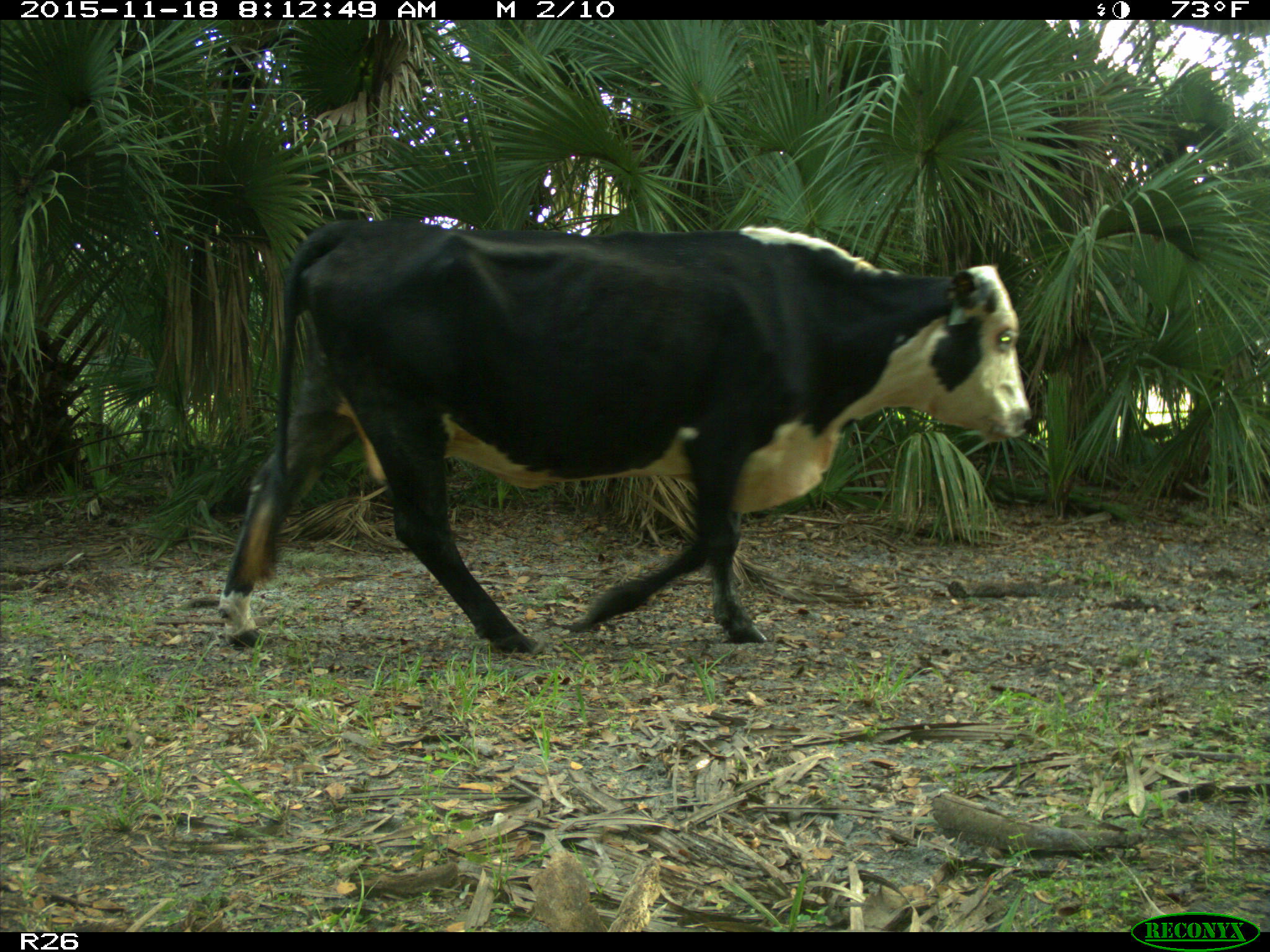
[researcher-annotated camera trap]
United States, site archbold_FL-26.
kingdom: Animalia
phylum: Chordata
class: Mammalia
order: Artiodactyla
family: Bovidae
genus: Bos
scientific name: Bos taurus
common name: domestic cow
Bos taurus (domestic cow).